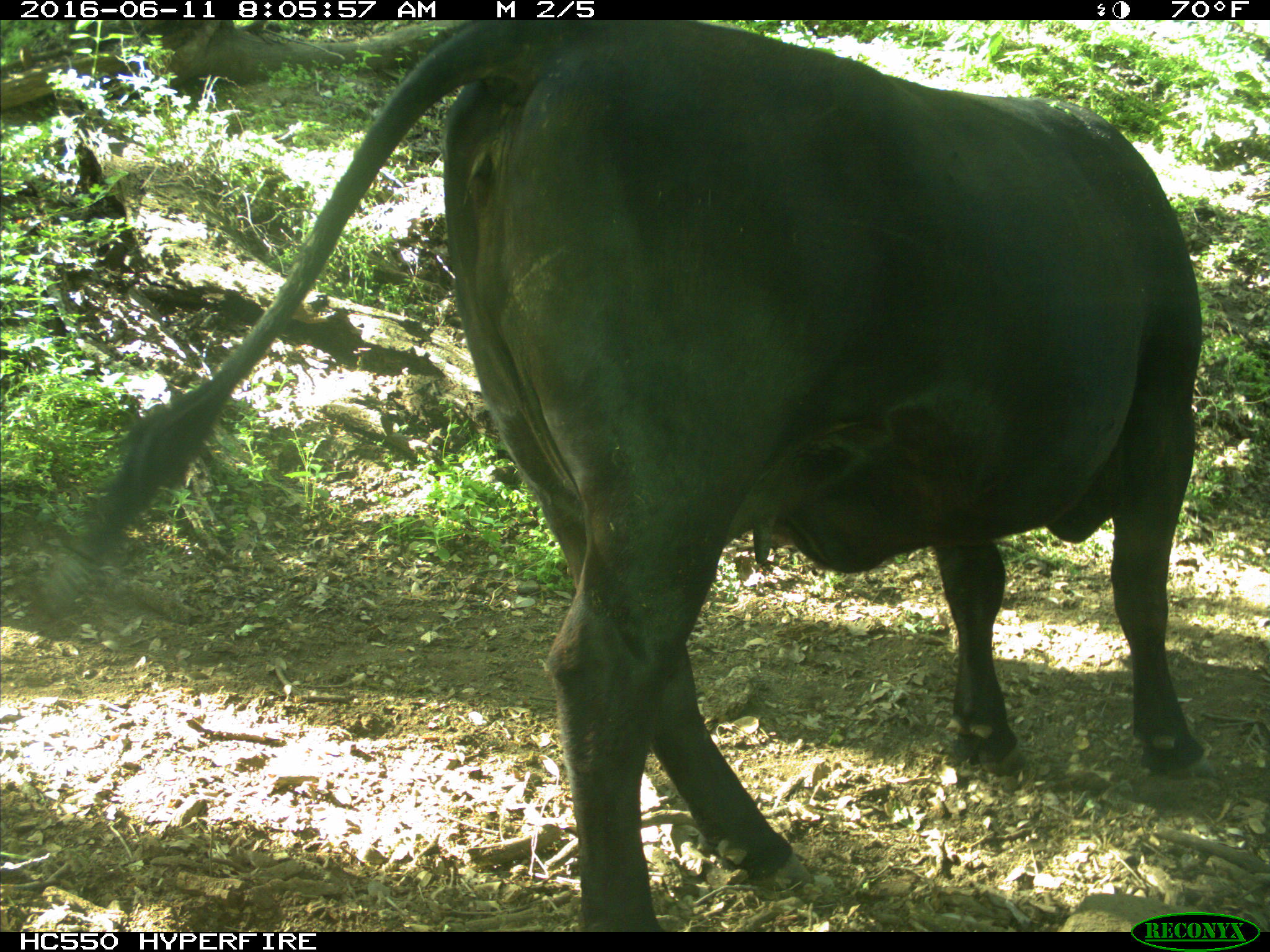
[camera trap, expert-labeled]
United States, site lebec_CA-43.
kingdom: Animalia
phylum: Chordata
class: Mammalia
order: Artiodactyla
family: Bovidae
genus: Bos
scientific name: Bos taurus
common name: domestic cow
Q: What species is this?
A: Bos taurus (domestic cow).